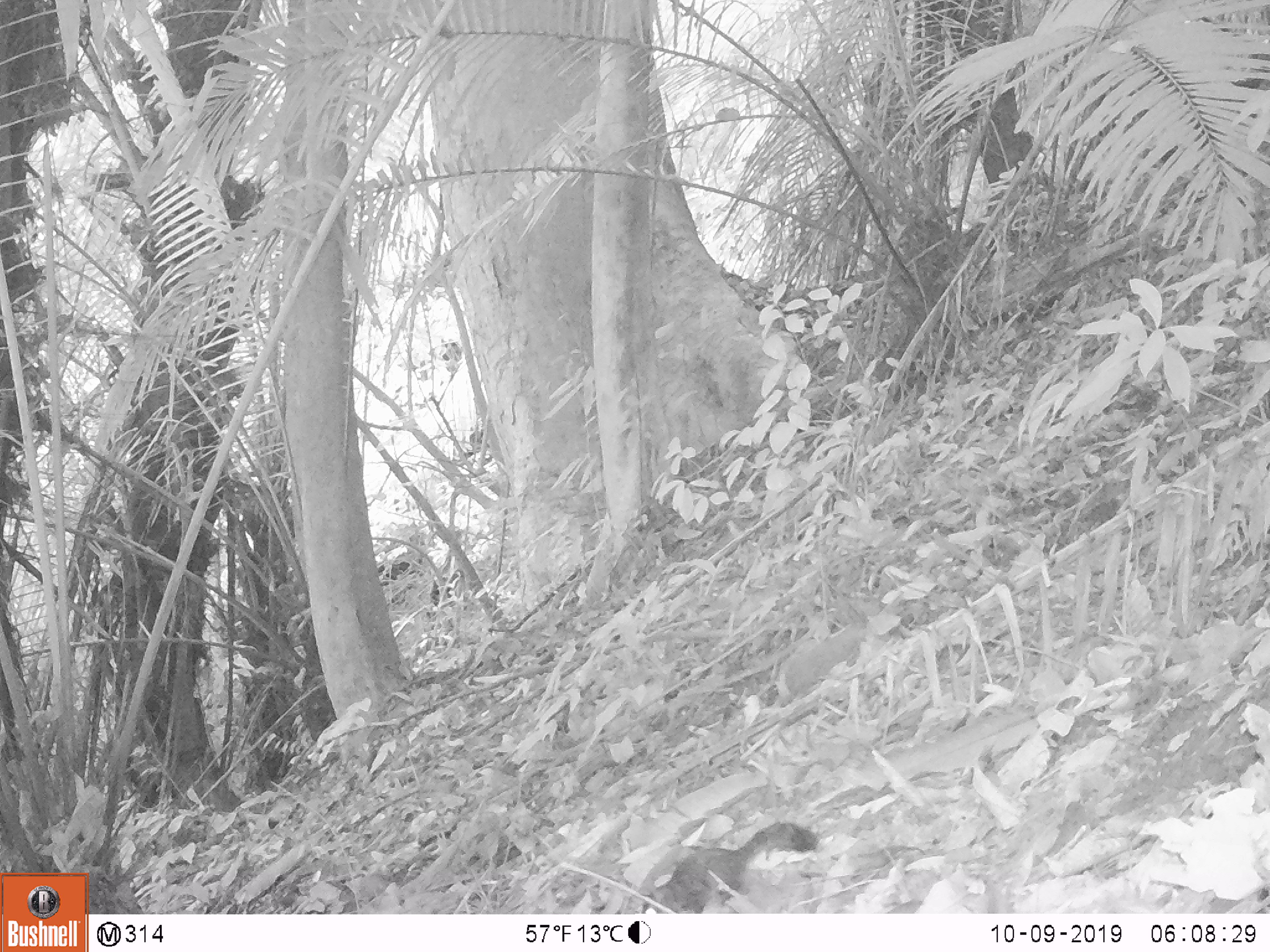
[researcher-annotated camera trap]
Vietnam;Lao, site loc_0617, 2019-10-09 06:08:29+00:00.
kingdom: Animalia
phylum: Chordata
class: Mammalia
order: Rodentia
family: Sciuridae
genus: Dremomys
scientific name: Dremomys rufigenis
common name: red-cheeked squirrel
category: red cheeked squirrel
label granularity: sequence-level